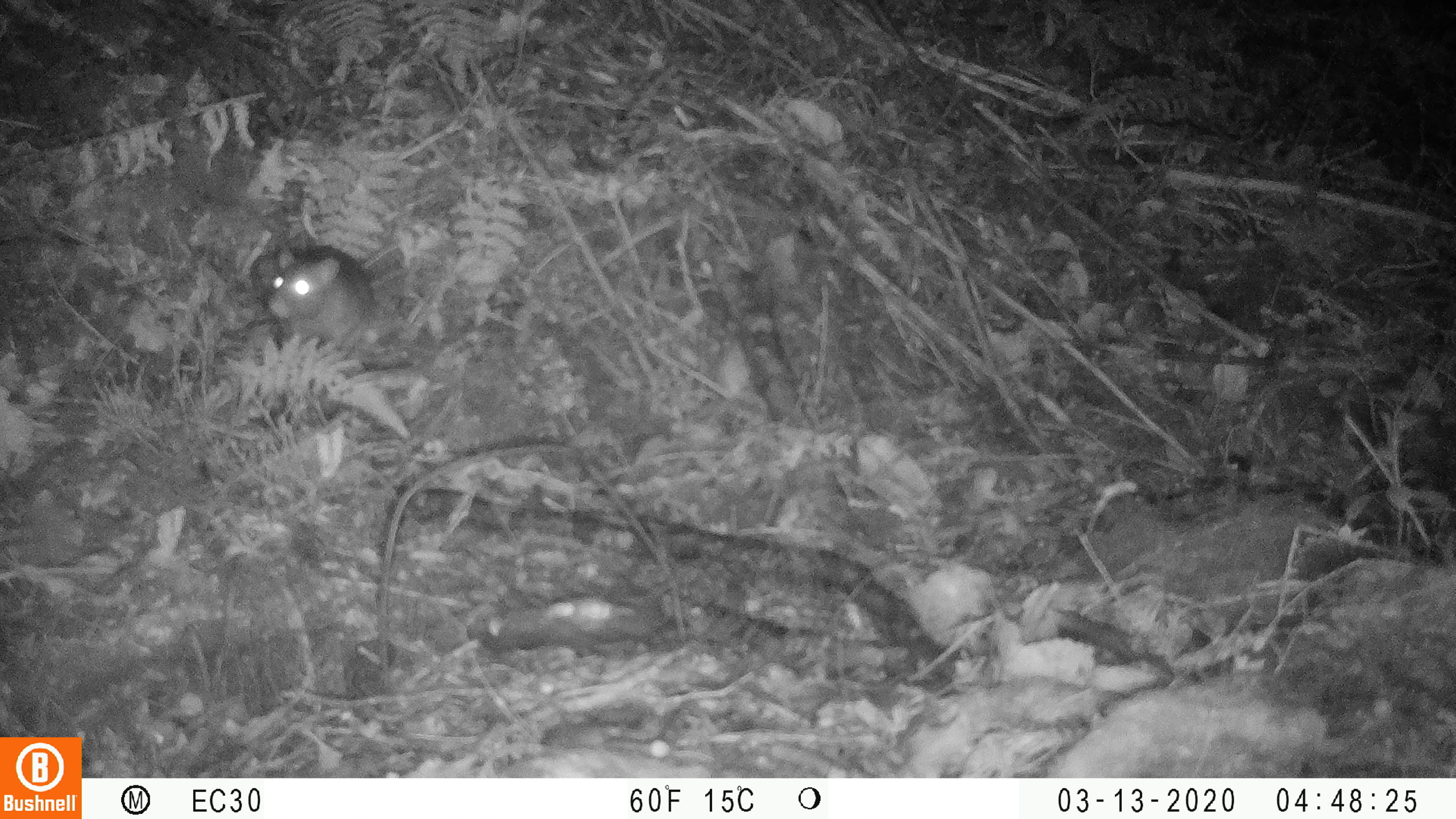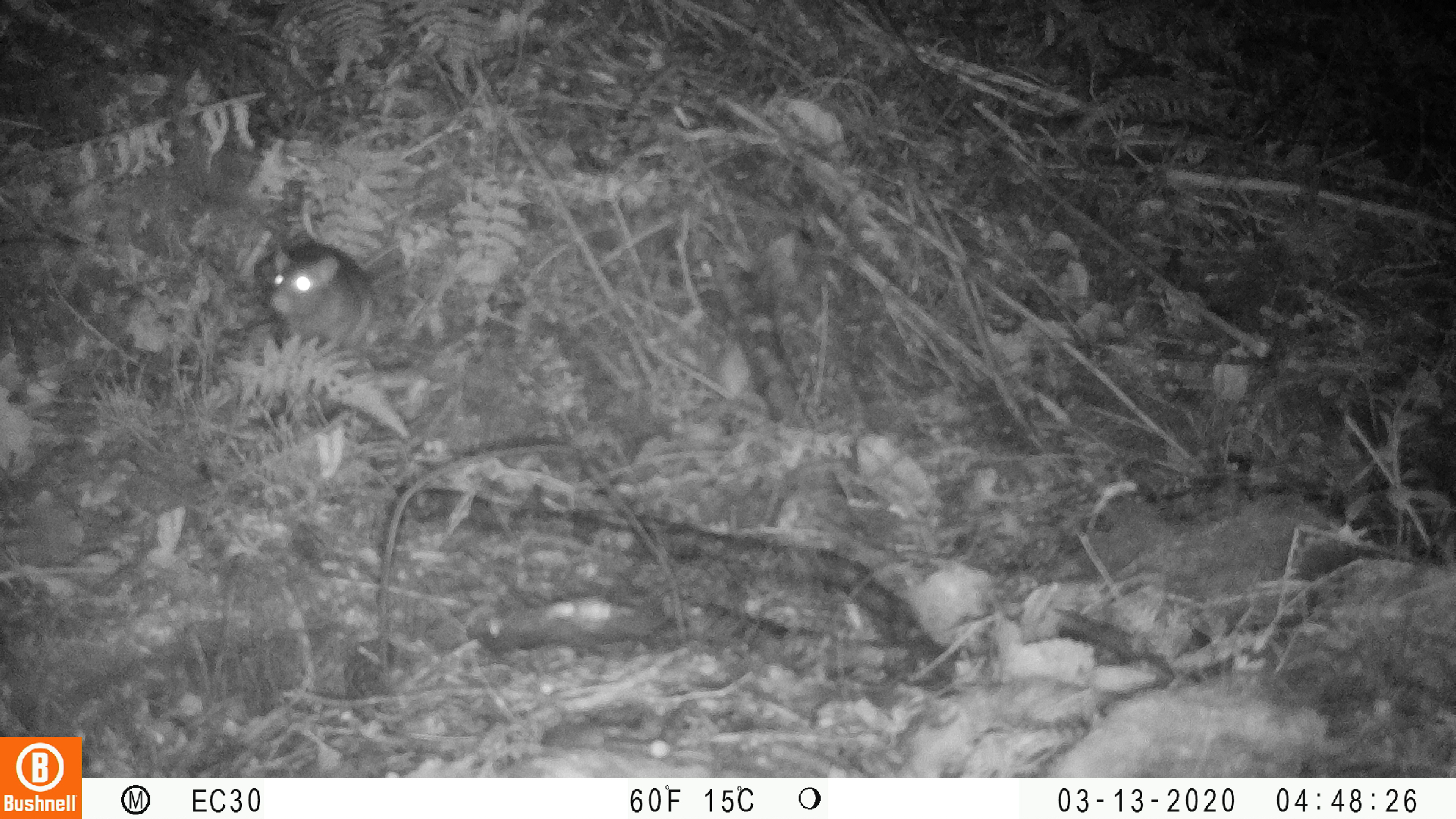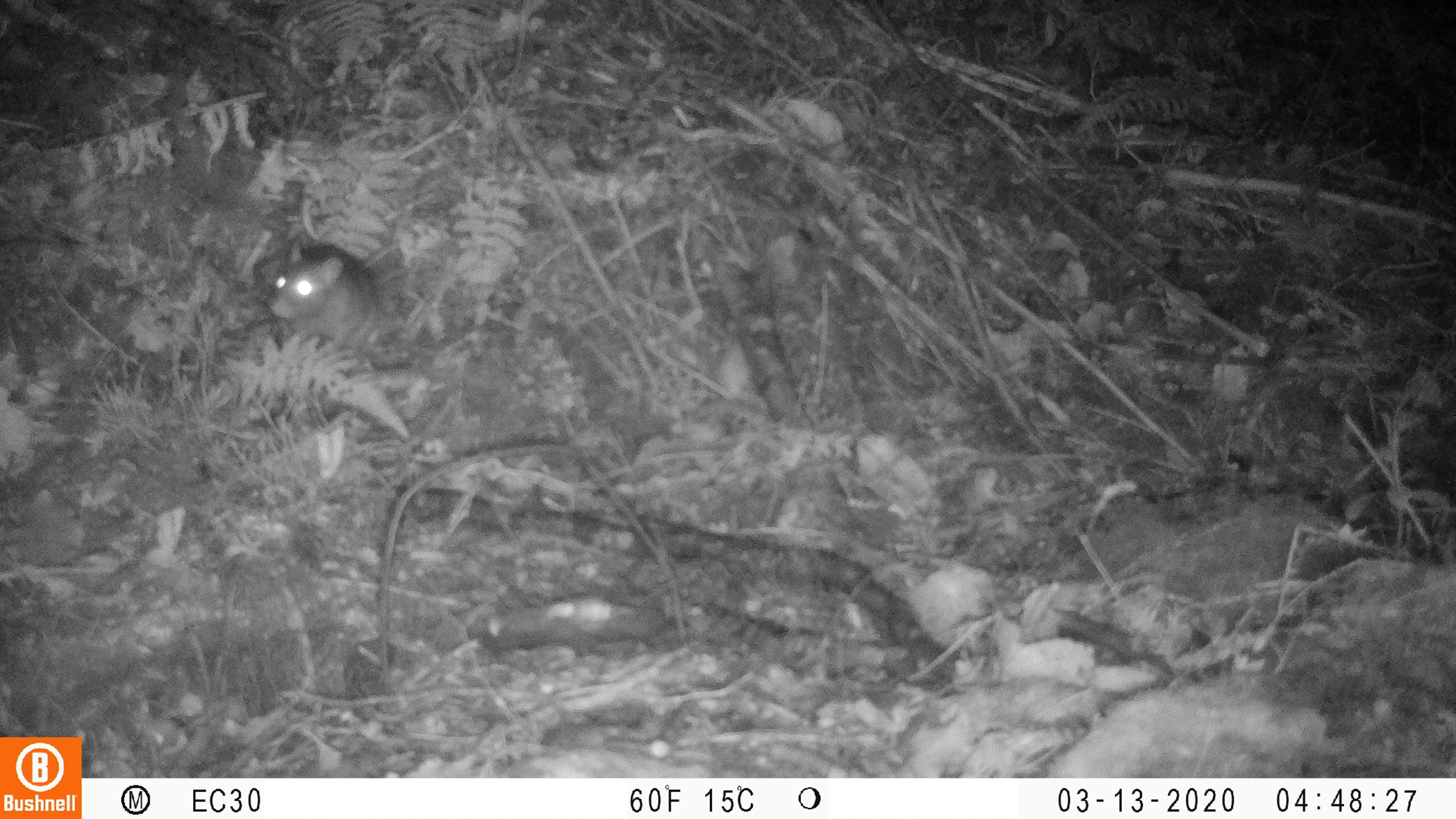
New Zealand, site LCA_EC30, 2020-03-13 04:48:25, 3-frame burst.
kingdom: Animalia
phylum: Chordata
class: Mammalia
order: Rodentia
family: Muridae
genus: Rattus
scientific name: Rattus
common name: rat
Rat (Rattus).